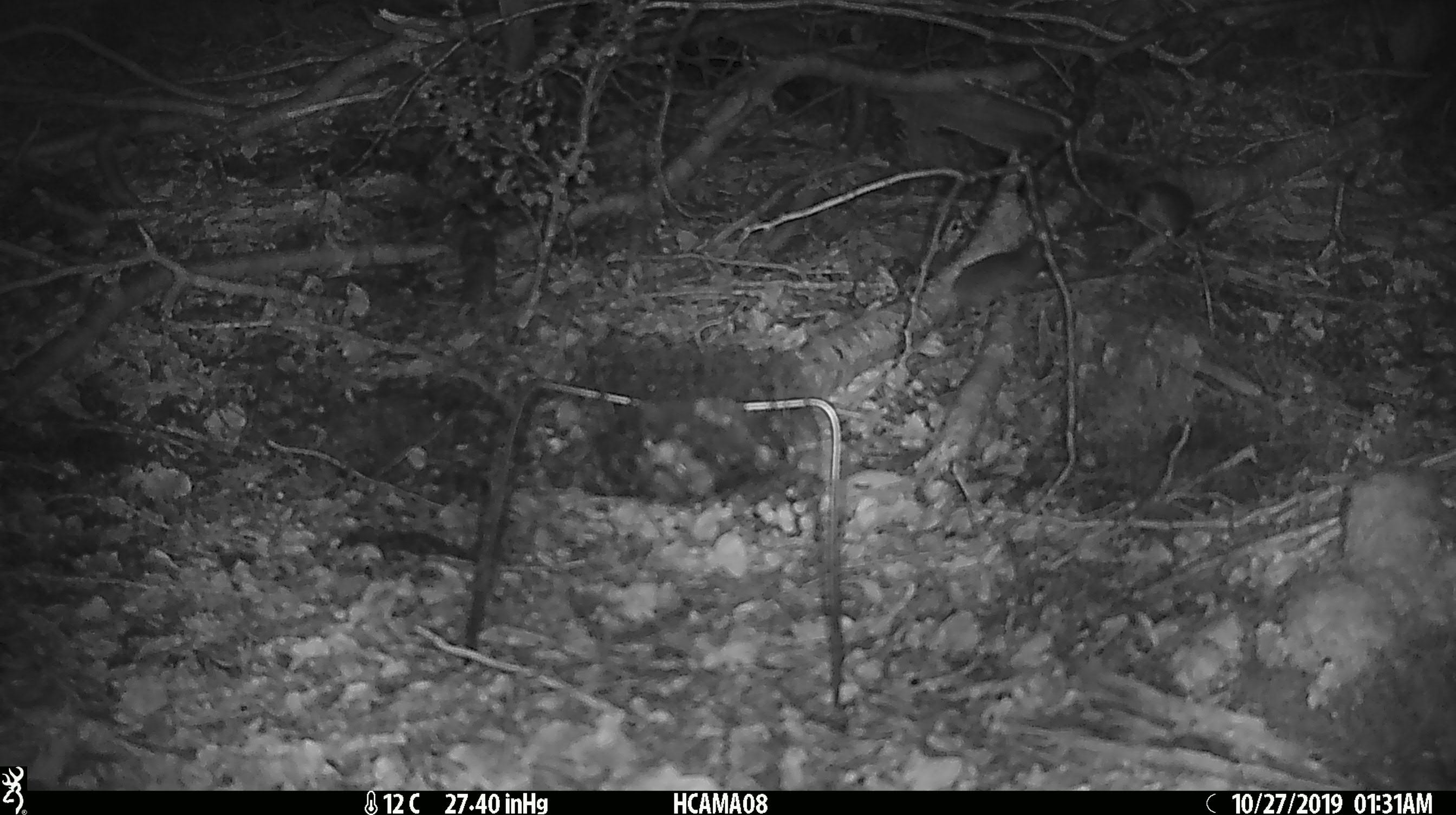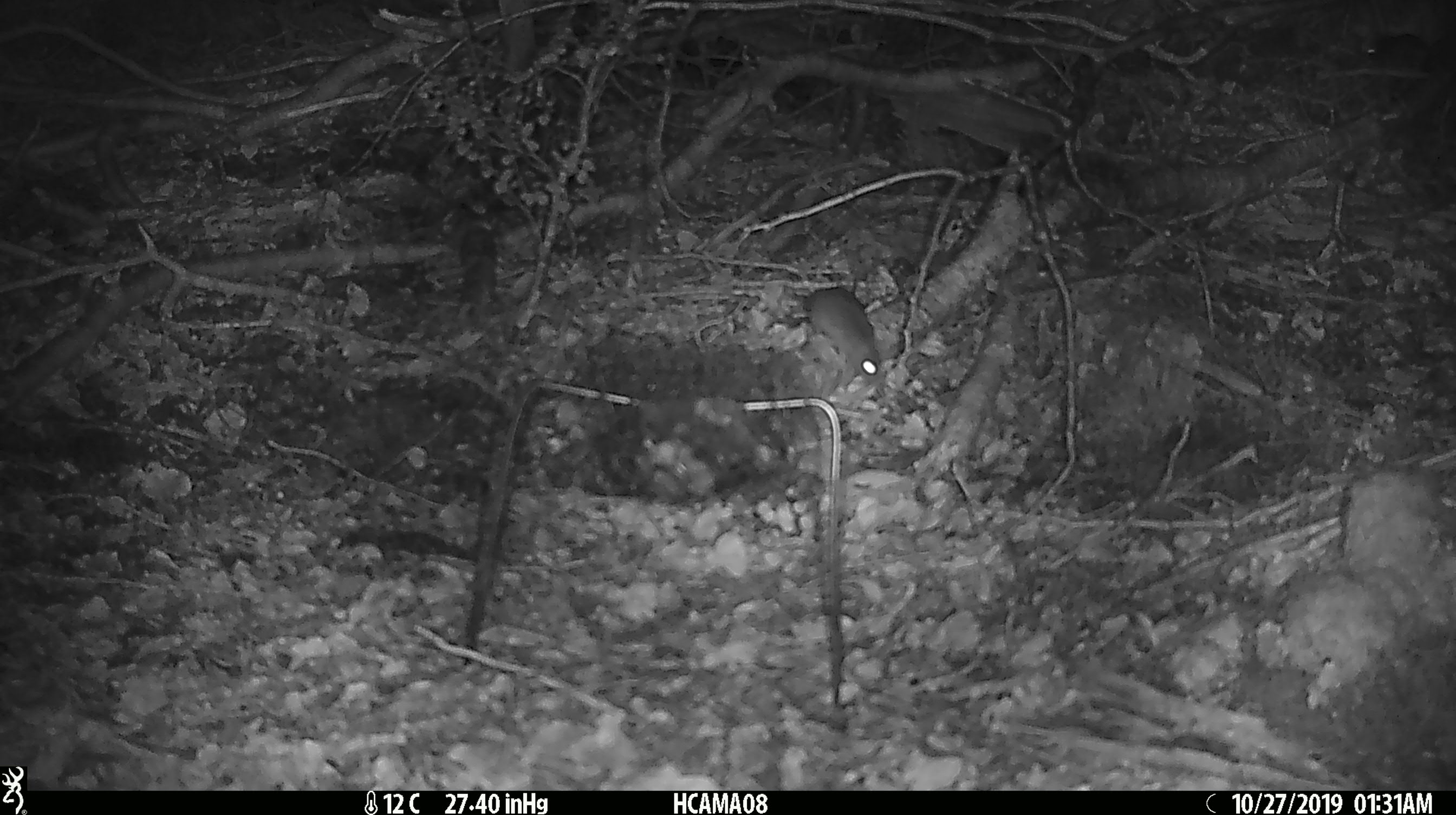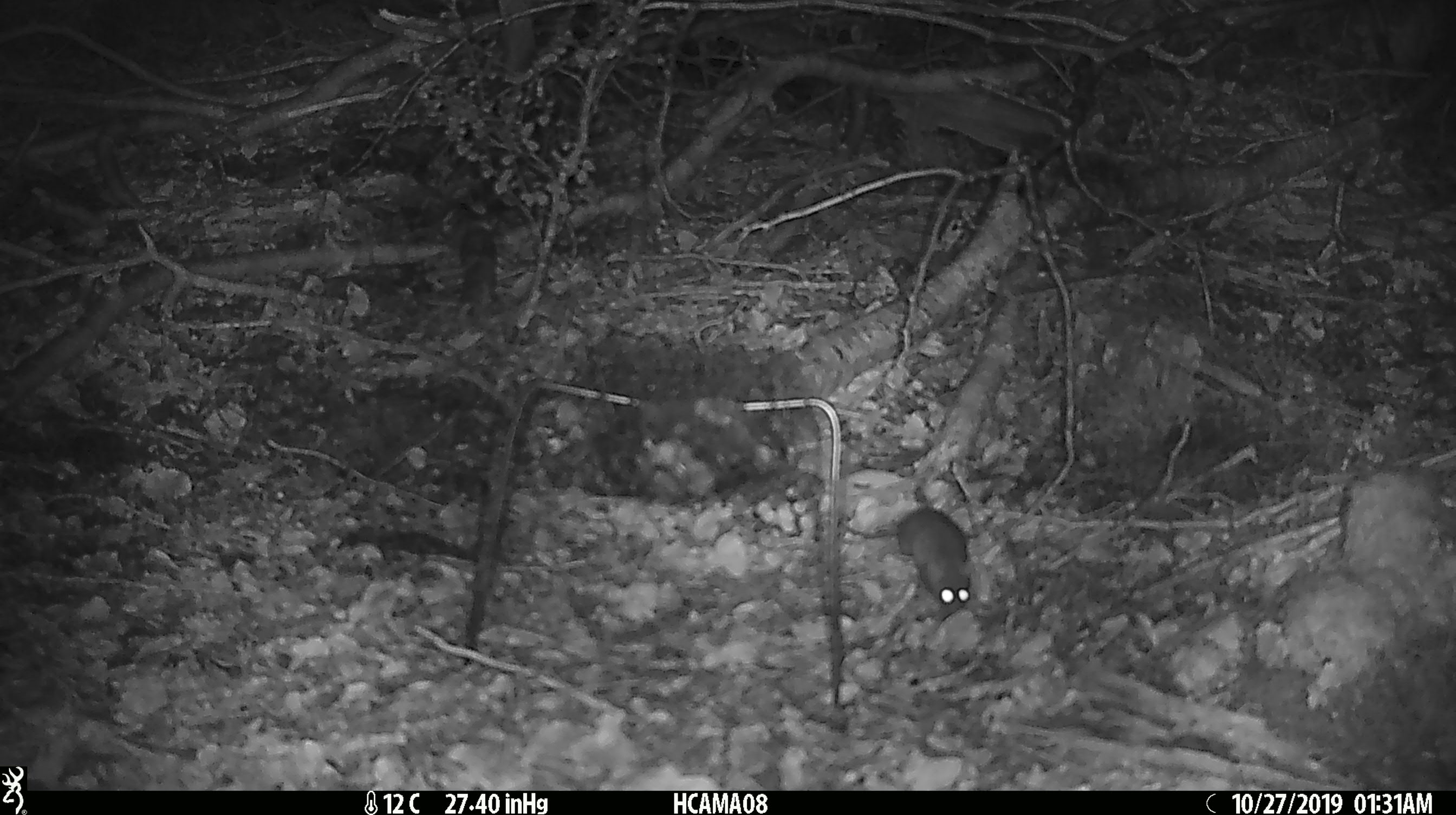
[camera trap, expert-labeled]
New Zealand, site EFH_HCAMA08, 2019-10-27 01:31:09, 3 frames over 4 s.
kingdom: Animalia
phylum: Chordata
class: Mammalia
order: Rodentia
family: Muridae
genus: Mus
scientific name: Mus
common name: mouse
Mouse (Mus).